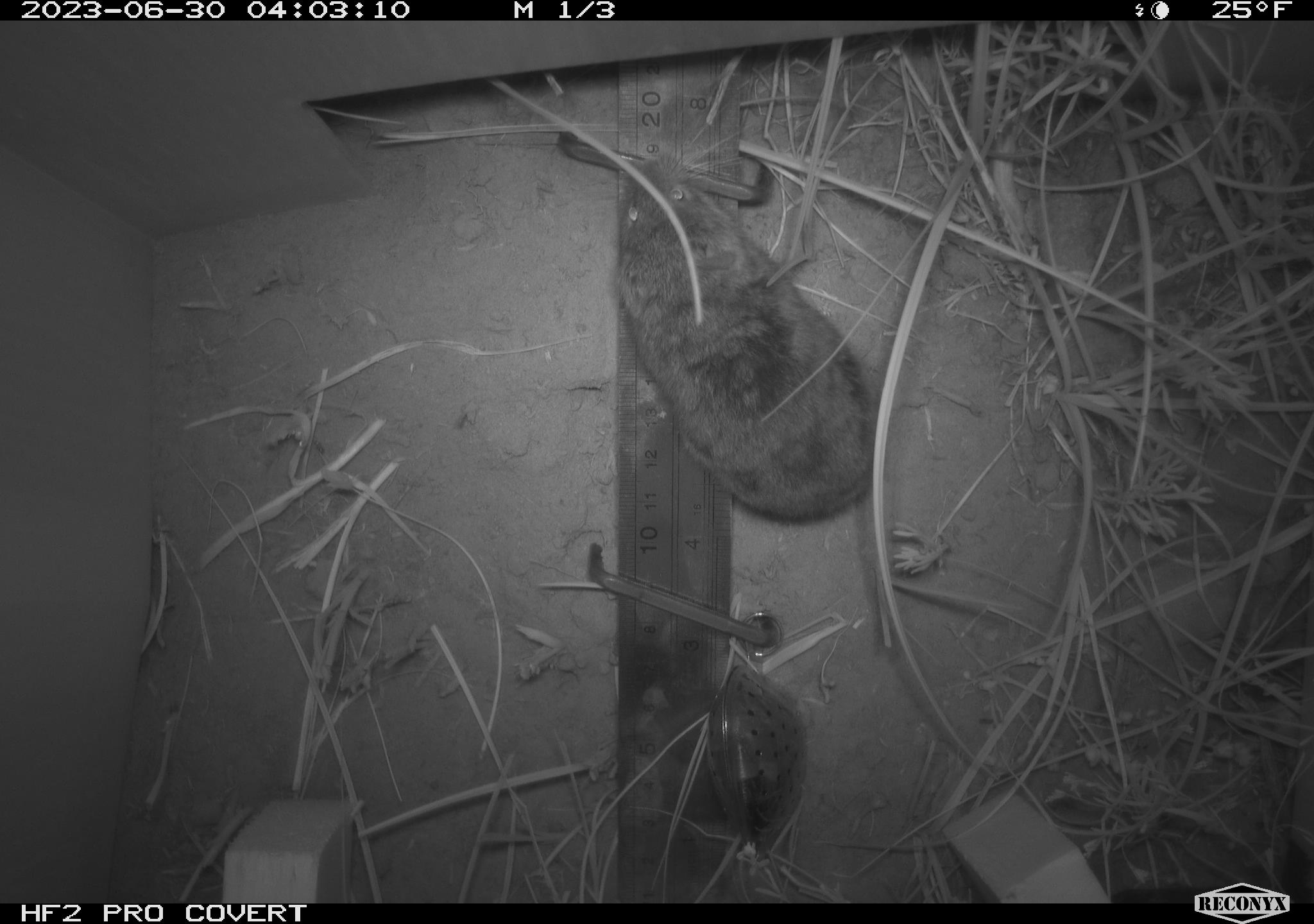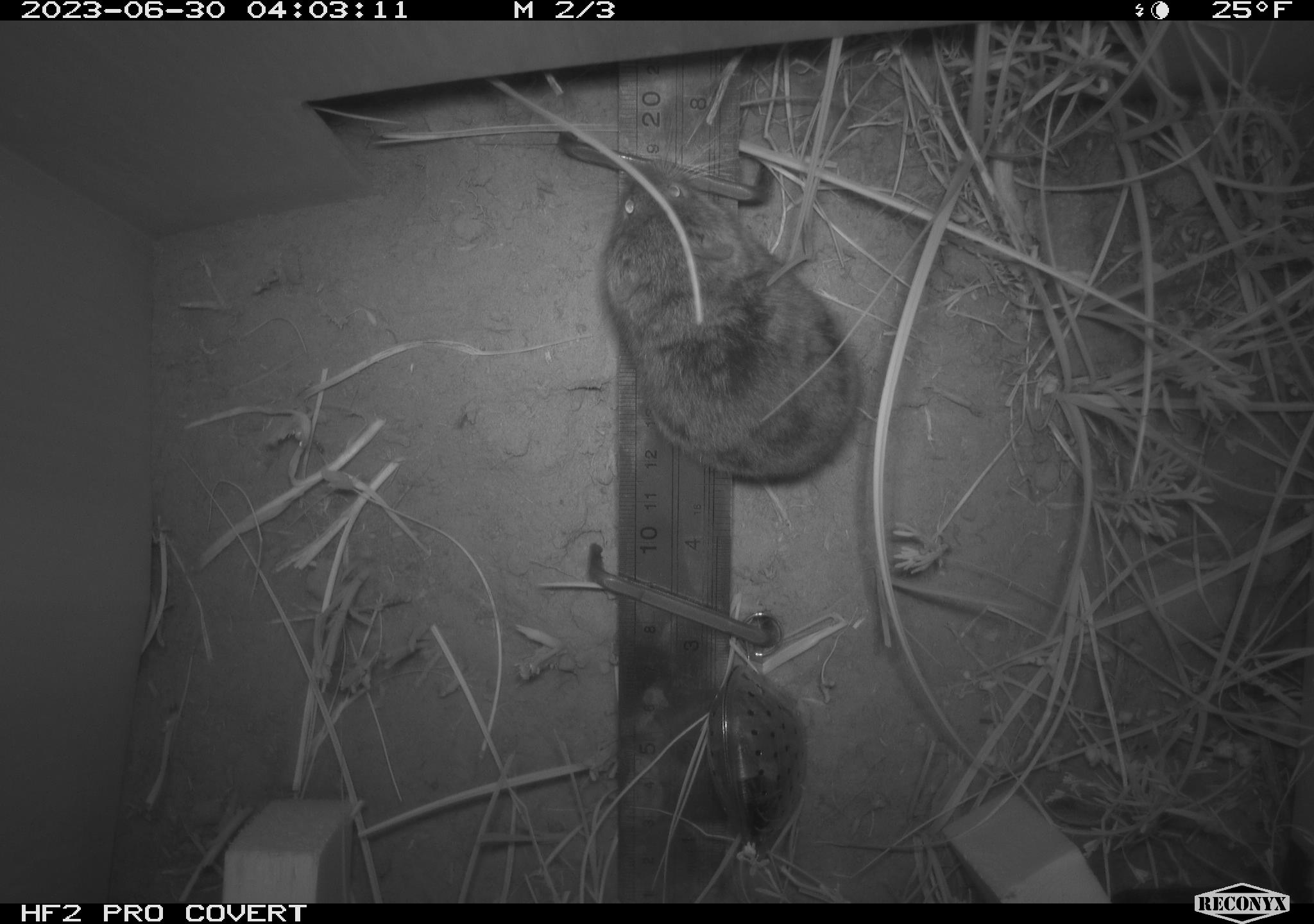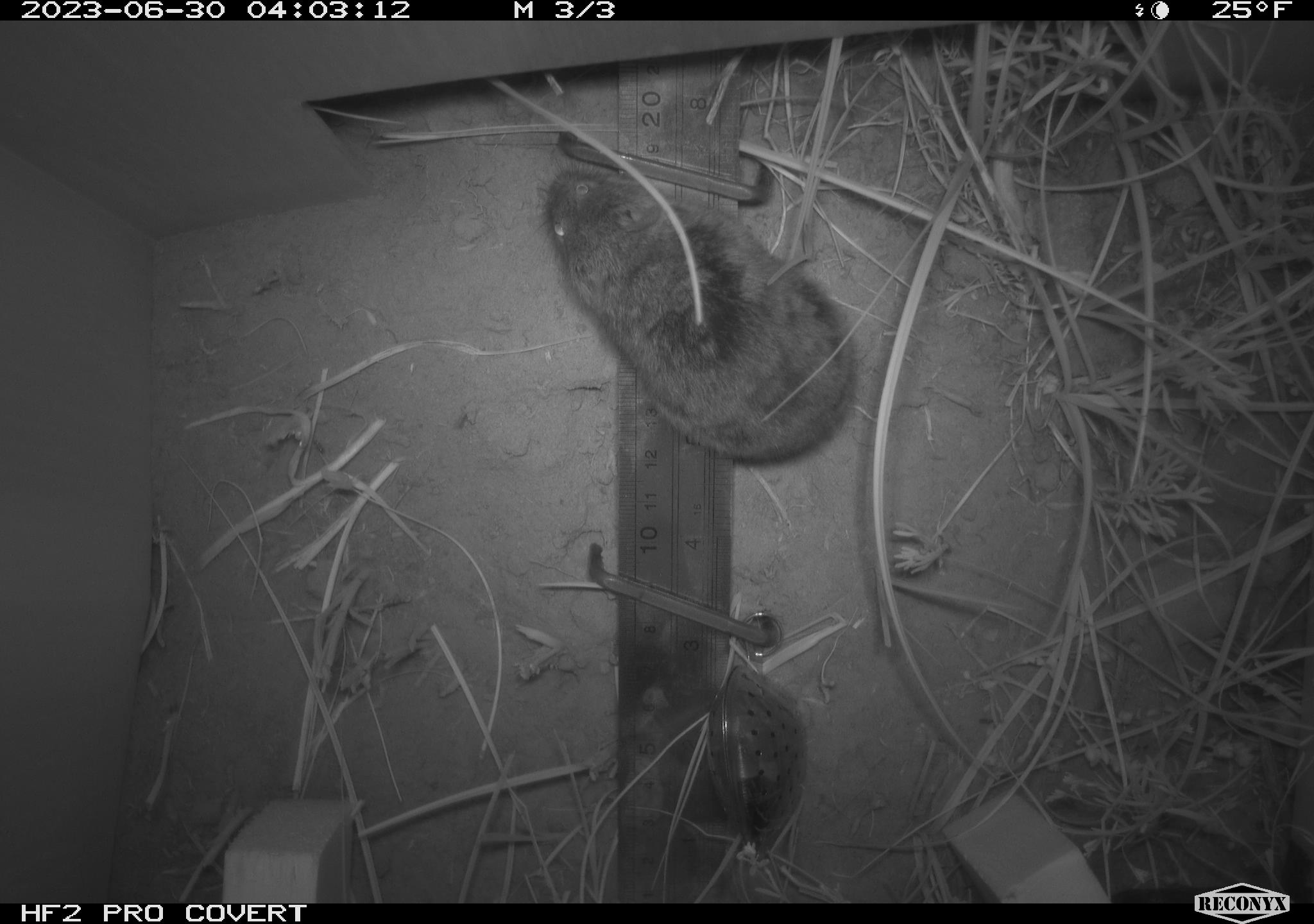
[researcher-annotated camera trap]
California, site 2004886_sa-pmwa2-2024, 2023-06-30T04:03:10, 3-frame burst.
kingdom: Animalia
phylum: Chordata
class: Mammalia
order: Rodentia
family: Cricetidae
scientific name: Arvicolinae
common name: voles, lemmings, and muskrats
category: arvicolinae subfamily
Arvicolinae subfamily (voles, lemmings, and muskrats) (Arvicolinae).